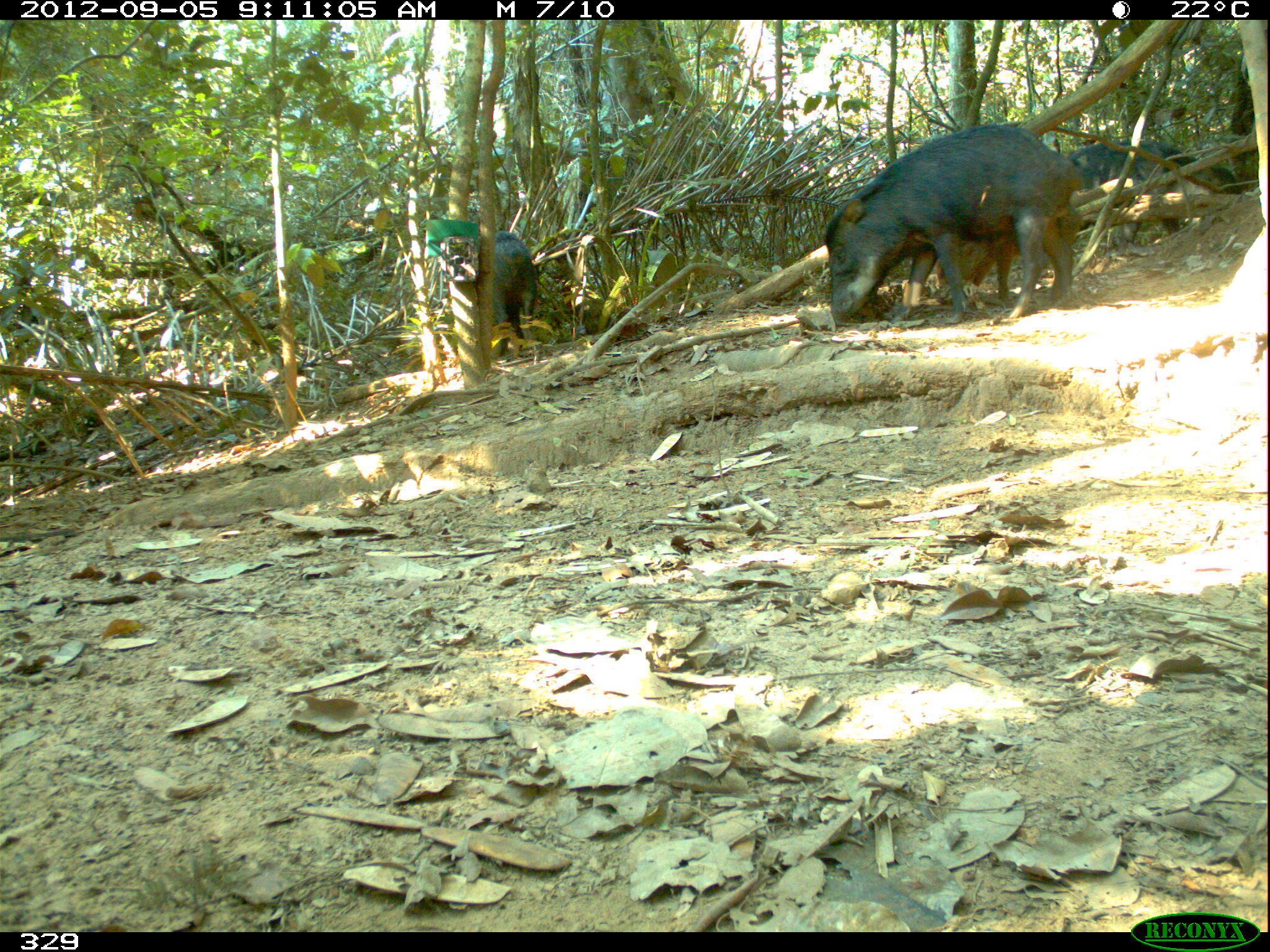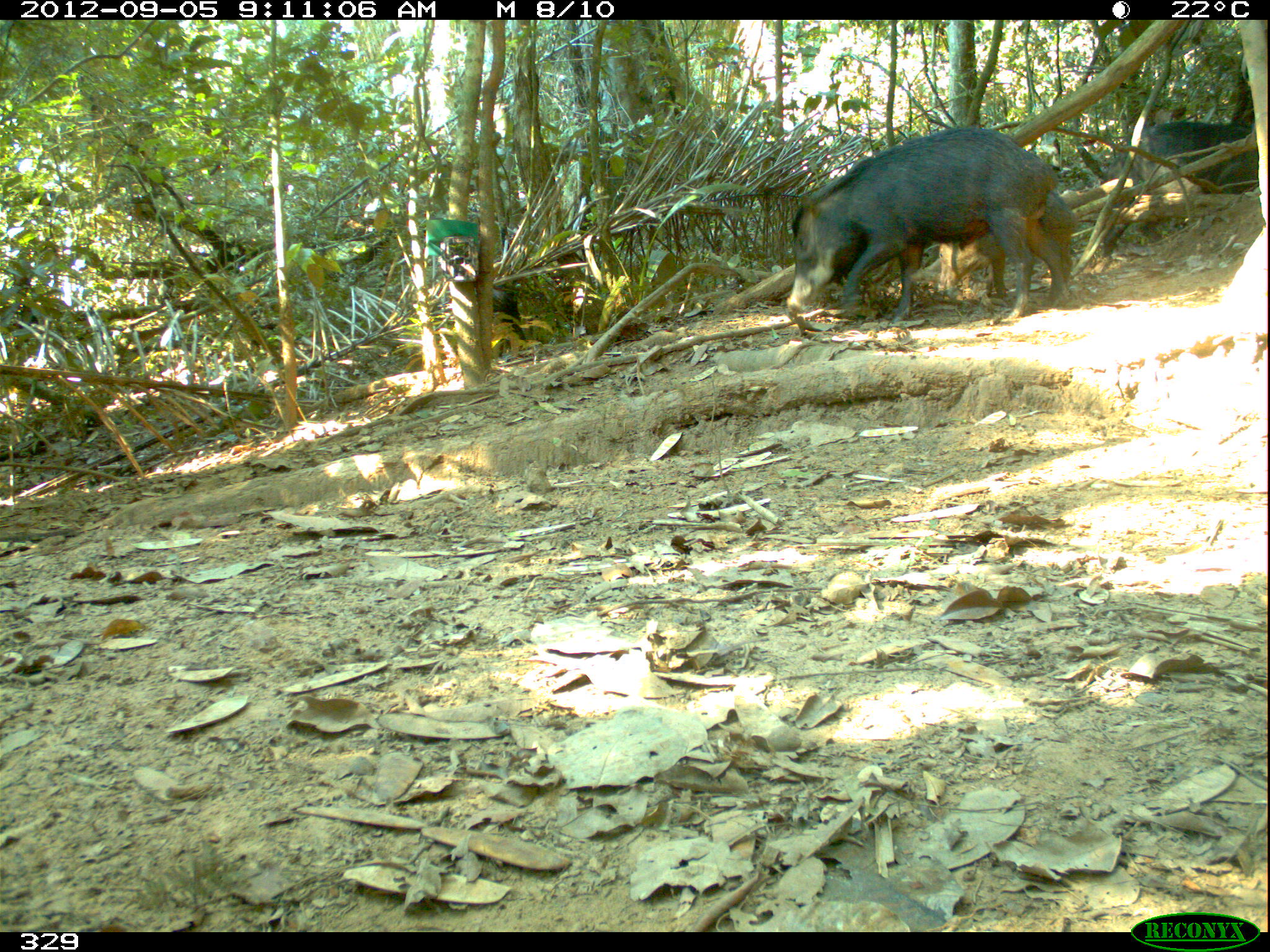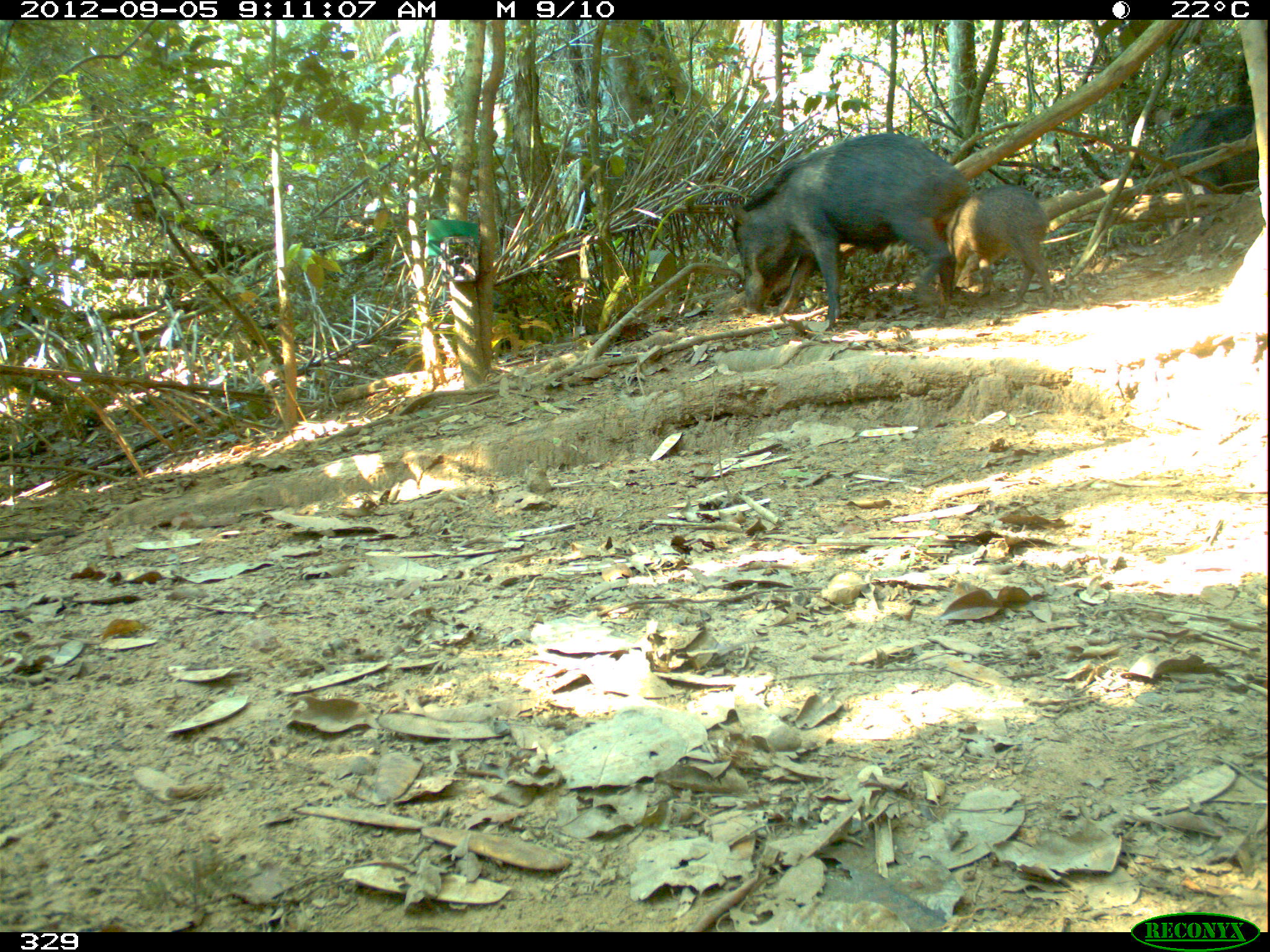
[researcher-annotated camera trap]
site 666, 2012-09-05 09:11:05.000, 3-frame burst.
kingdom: Animalia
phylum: Chordata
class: Mammalia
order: Artiodactyla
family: Tayassuidae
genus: Tayassu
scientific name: Tayassu pecari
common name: white-lipped peccary